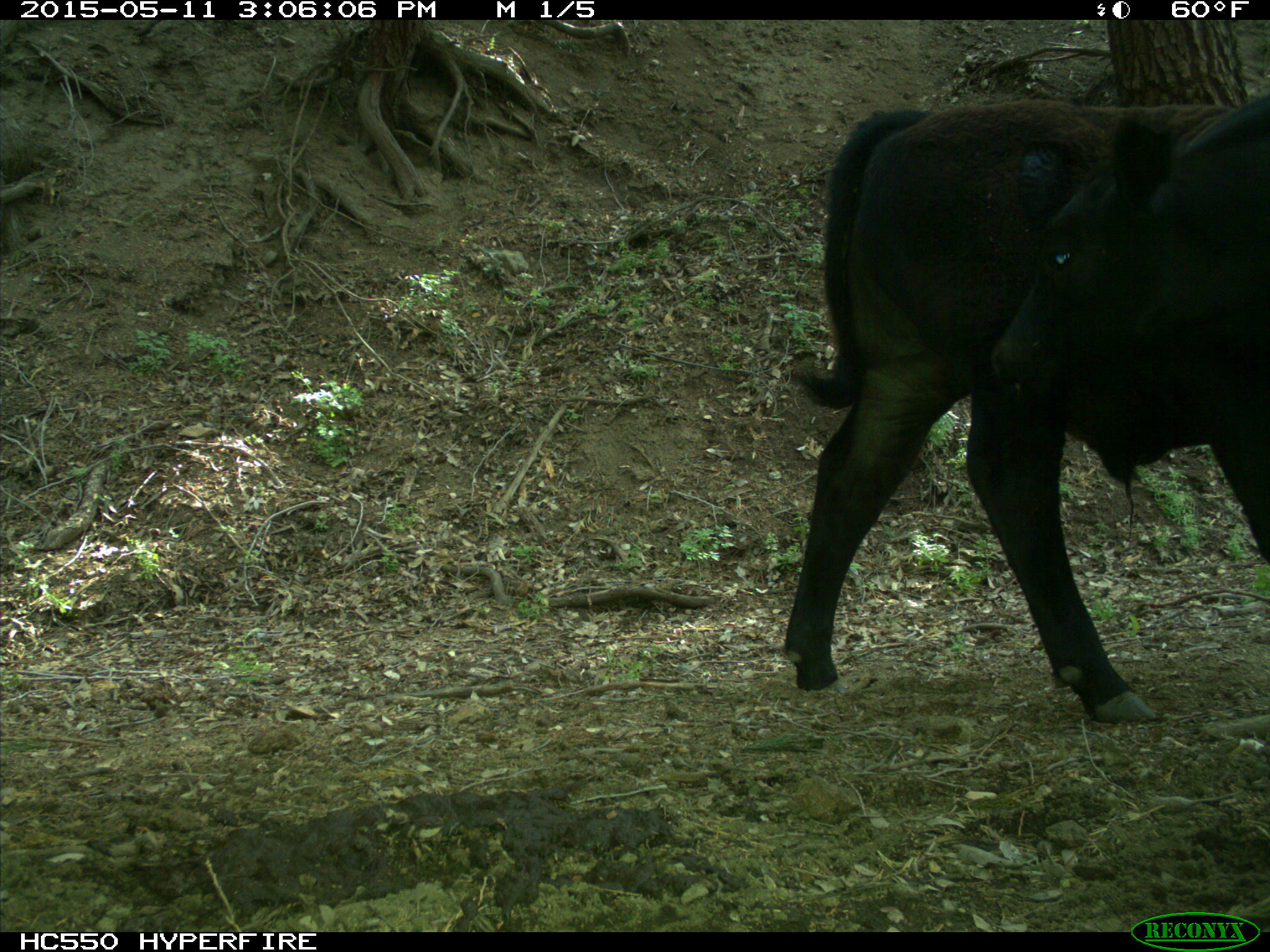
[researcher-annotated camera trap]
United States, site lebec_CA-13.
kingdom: Animalia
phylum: Chordata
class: Mammalia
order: Artiodactyla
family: Bovidae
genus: Bos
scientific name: Bos taurus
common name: domestic cow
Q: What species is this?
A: Bos taurus (domestic cow).